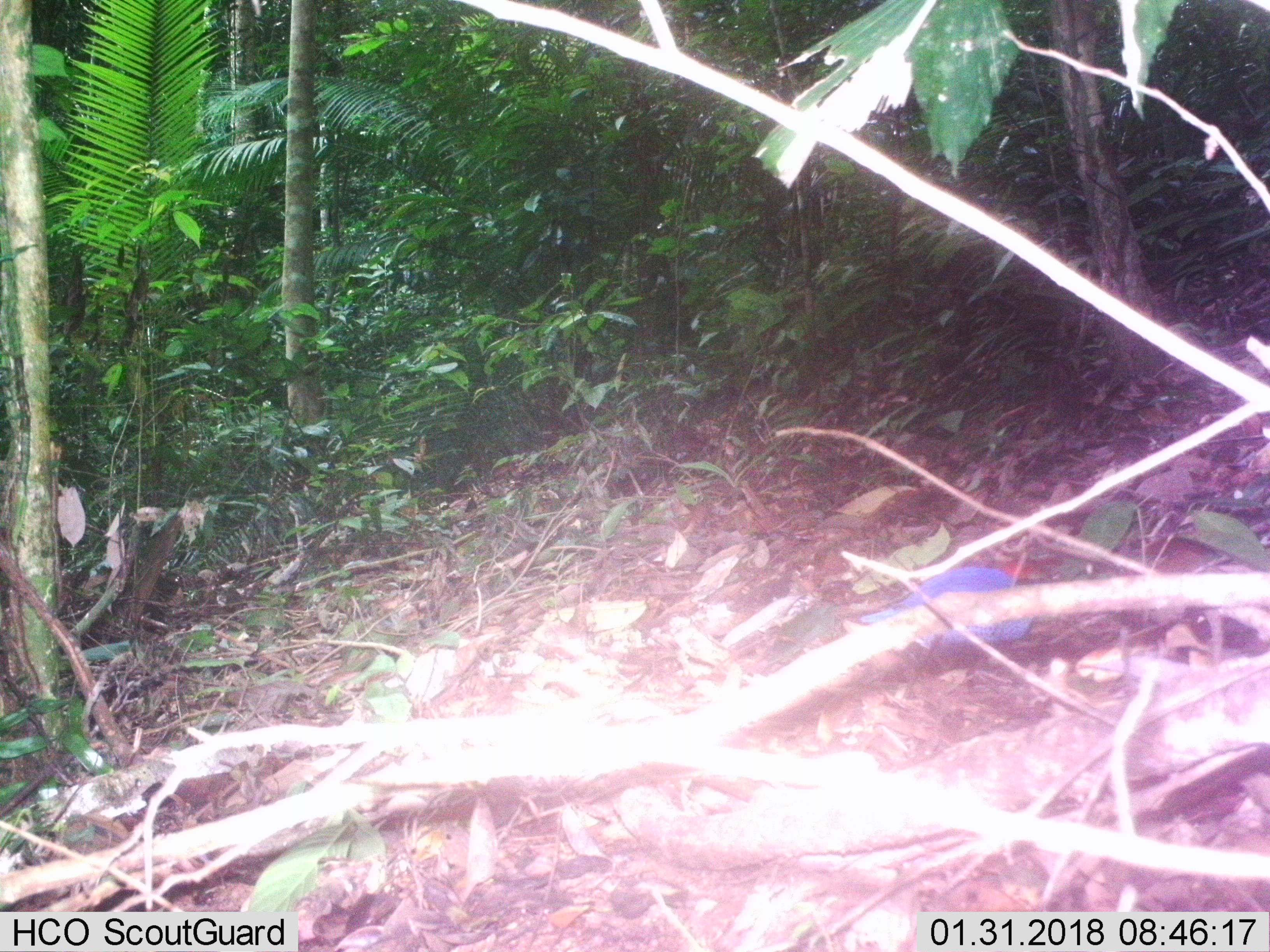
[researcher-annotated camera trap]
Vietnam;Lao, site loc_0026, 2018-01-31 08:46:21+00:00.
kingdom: Animalia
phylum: Chordata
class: Aves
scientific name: Aves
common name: bird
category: unidentified bird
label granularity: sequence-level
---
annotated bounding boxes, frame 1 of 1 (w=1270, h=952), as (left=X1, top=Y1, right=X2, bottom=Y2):
unidentified bird: (left=859, top=548, right=1064, bottom=700)